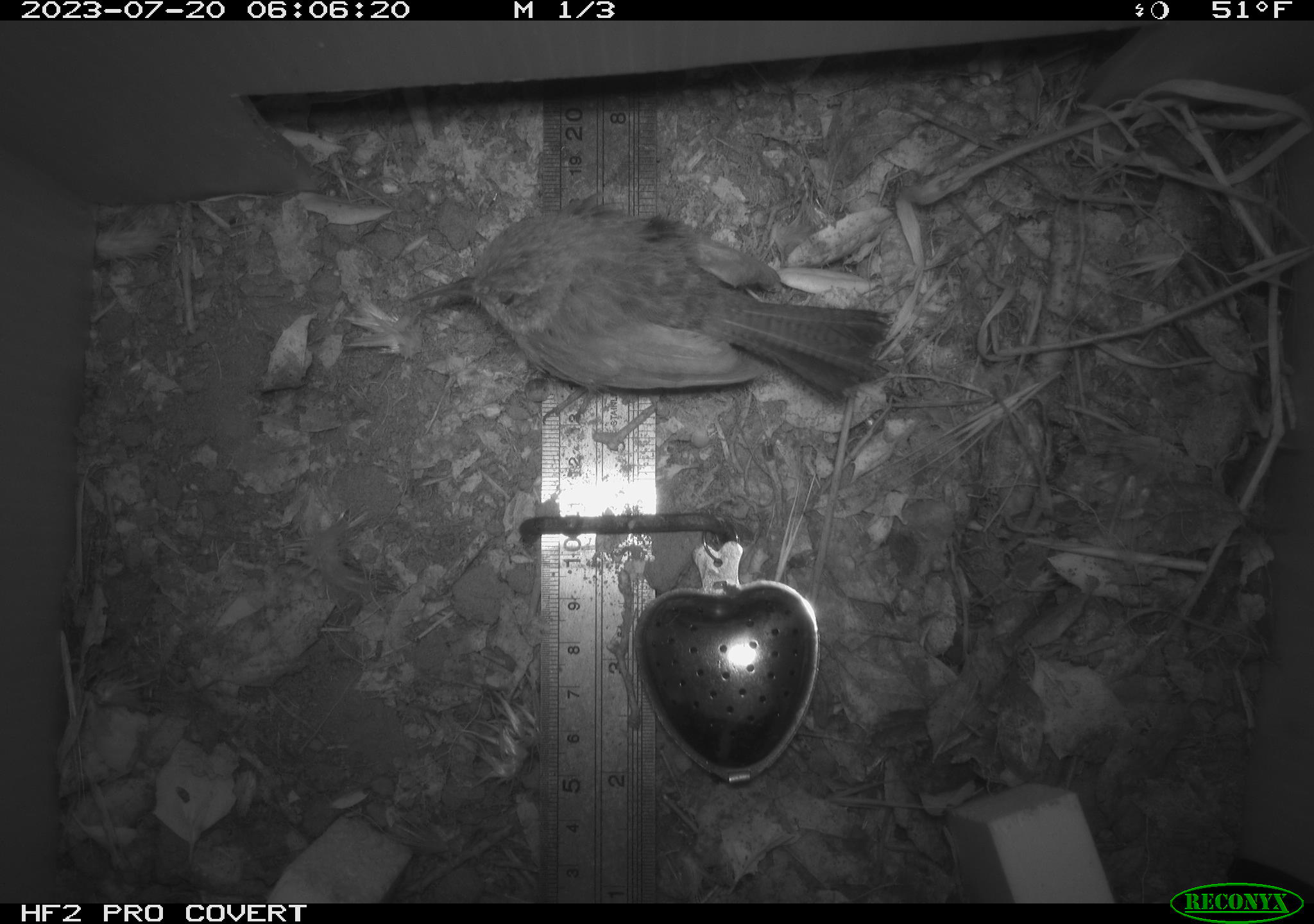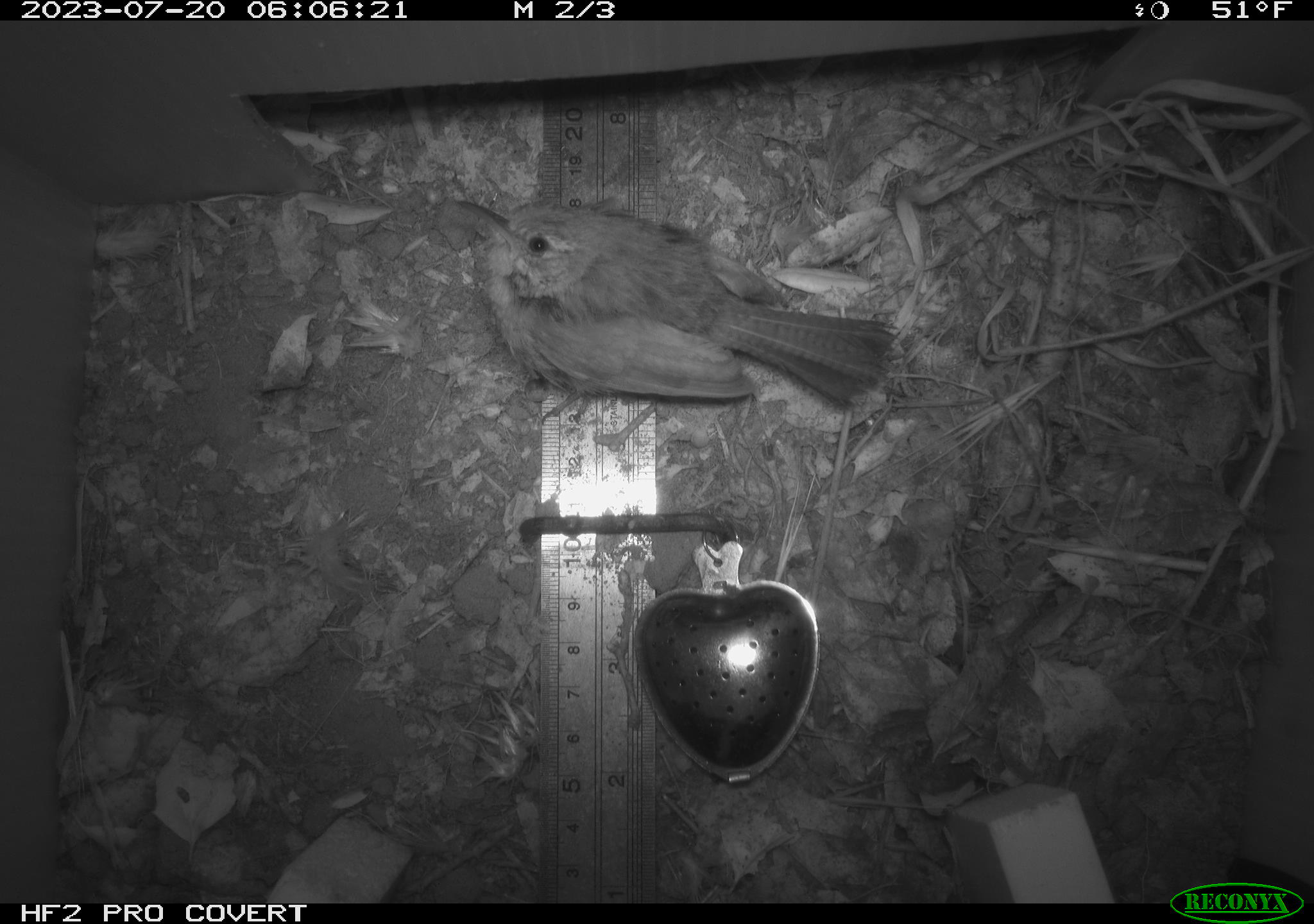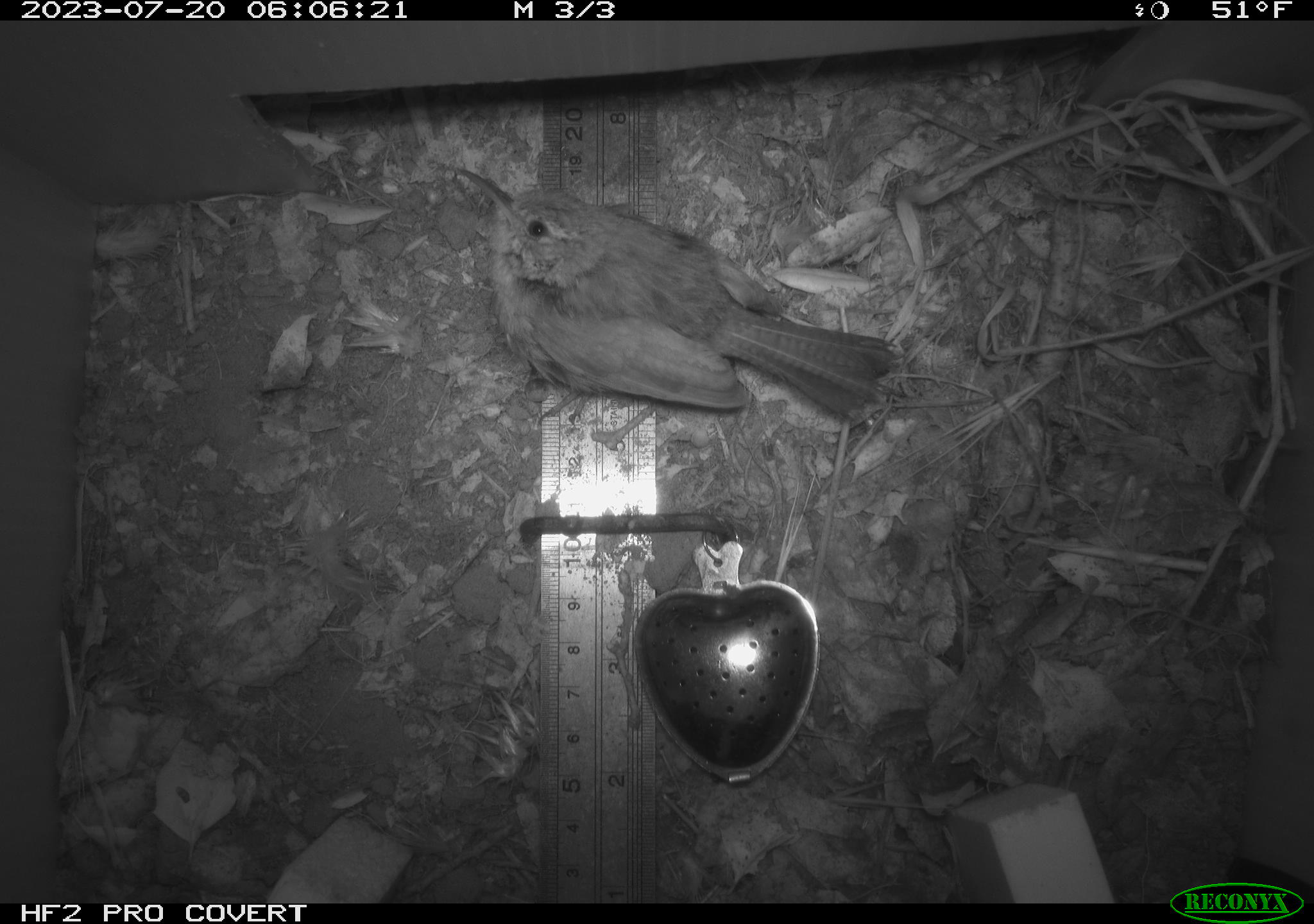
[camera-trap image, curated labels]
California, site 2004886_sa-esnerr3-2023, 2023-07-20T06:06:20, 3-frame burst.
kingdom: Animalia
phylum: Chordata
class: Aves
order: Passeriformes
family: Troglodytidae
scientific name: Troglodytidae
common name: wren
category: troglodytidae family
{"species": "troglodytidae family (wren) (Troglodytidae)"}